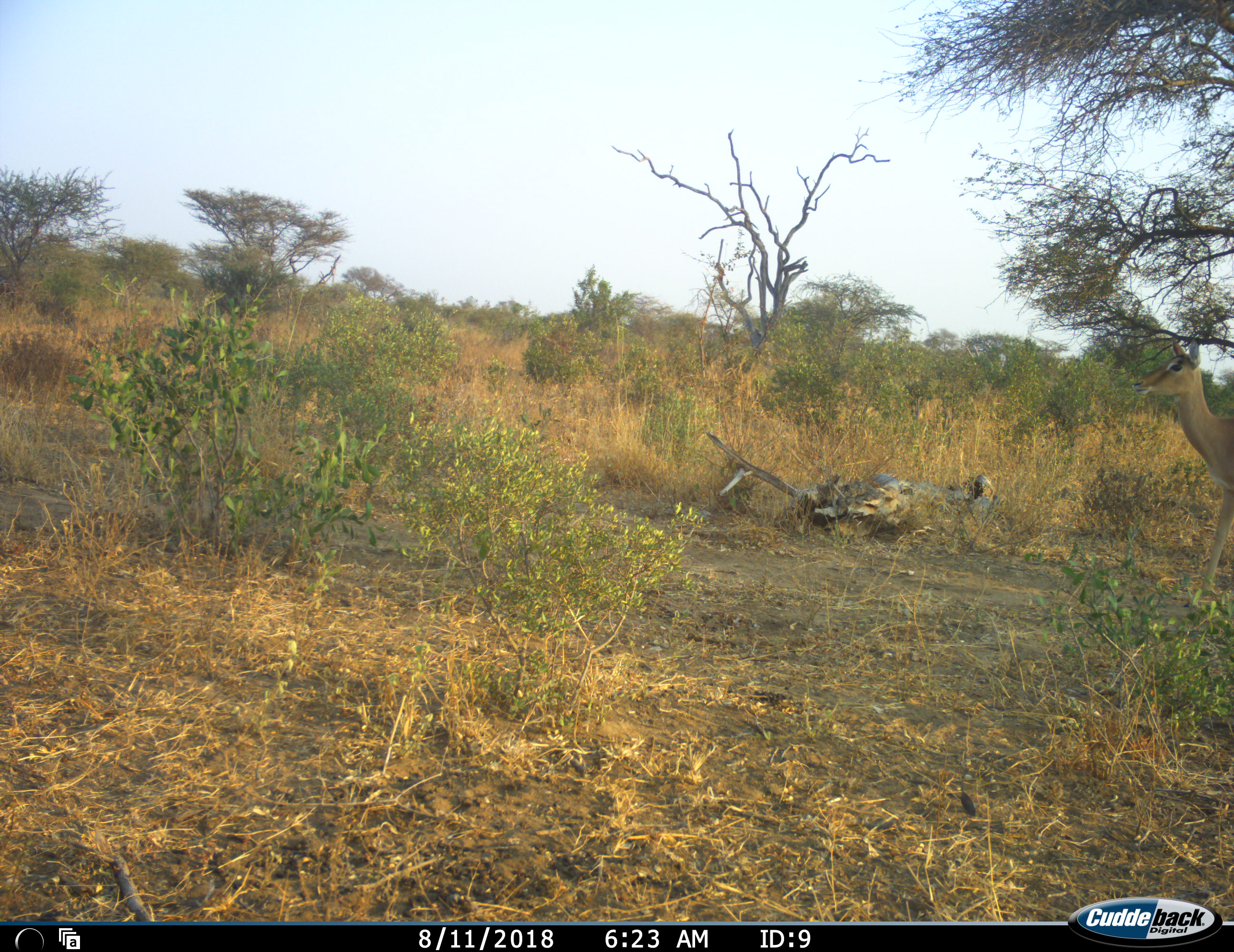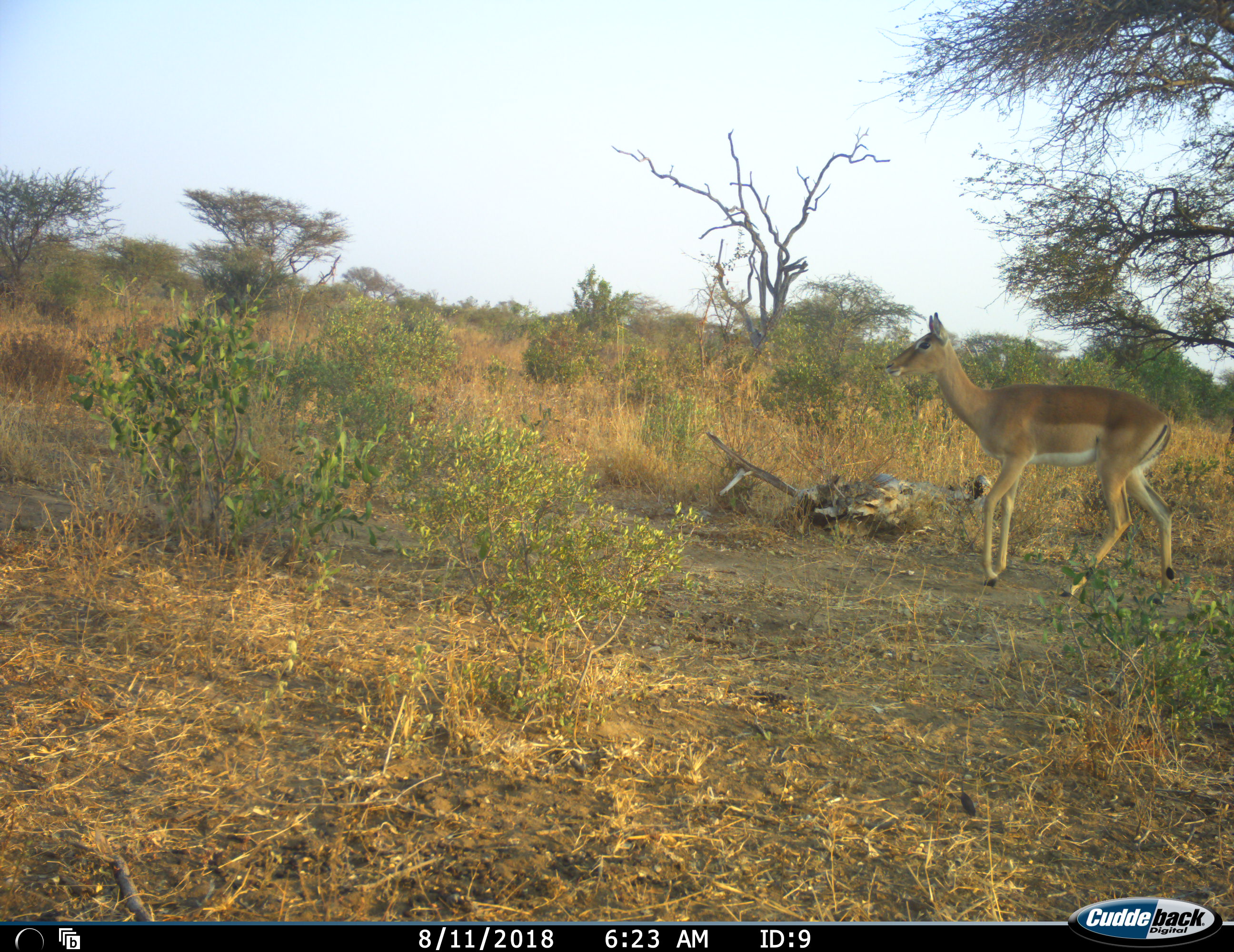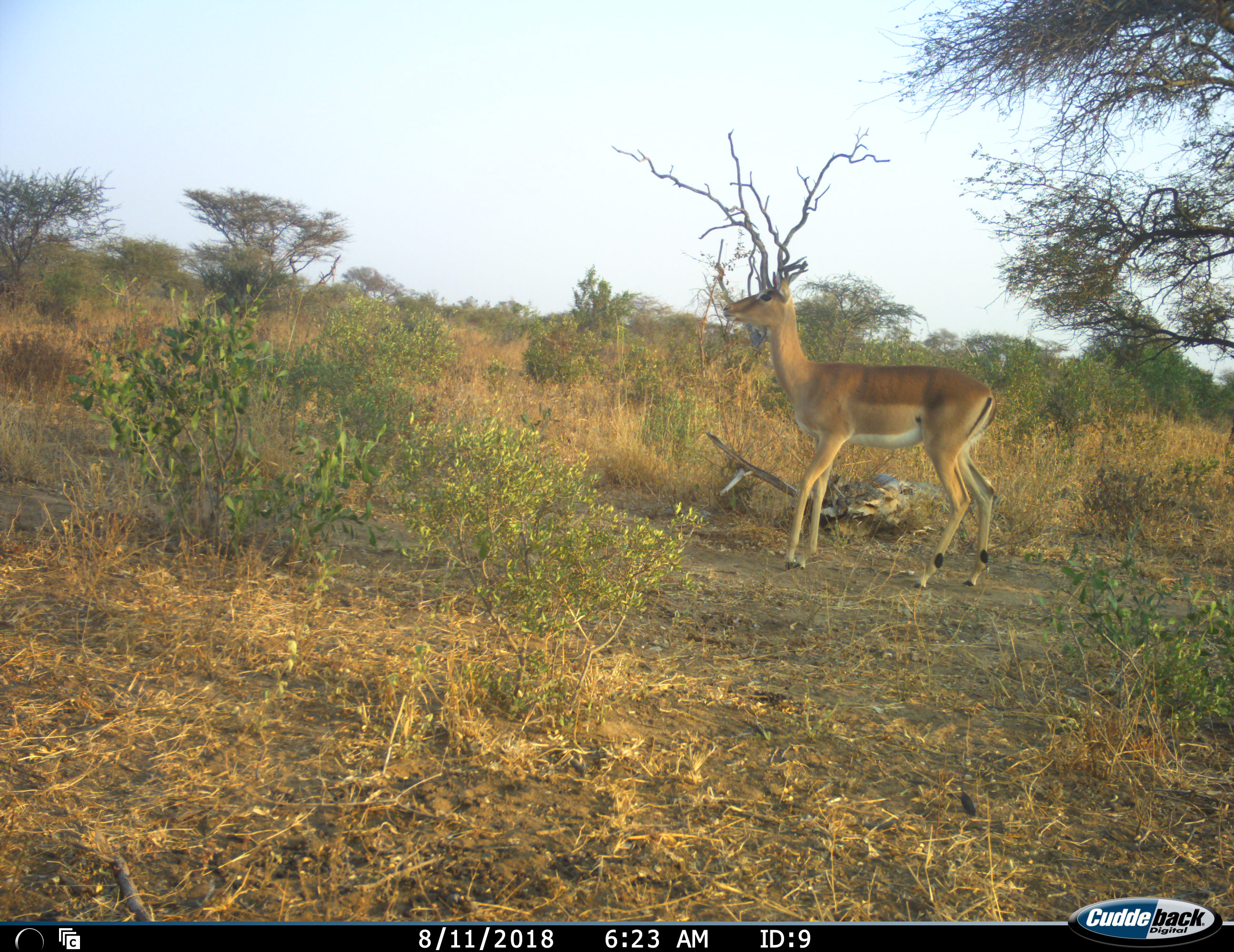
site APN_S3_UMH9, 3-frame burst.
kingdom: Animalia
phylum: Chordata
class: Mammalia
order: Artiodactyla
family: Bovidae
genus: Aepyceros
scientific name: Aepyceros melampus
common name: impala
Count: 1.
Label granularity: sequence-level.